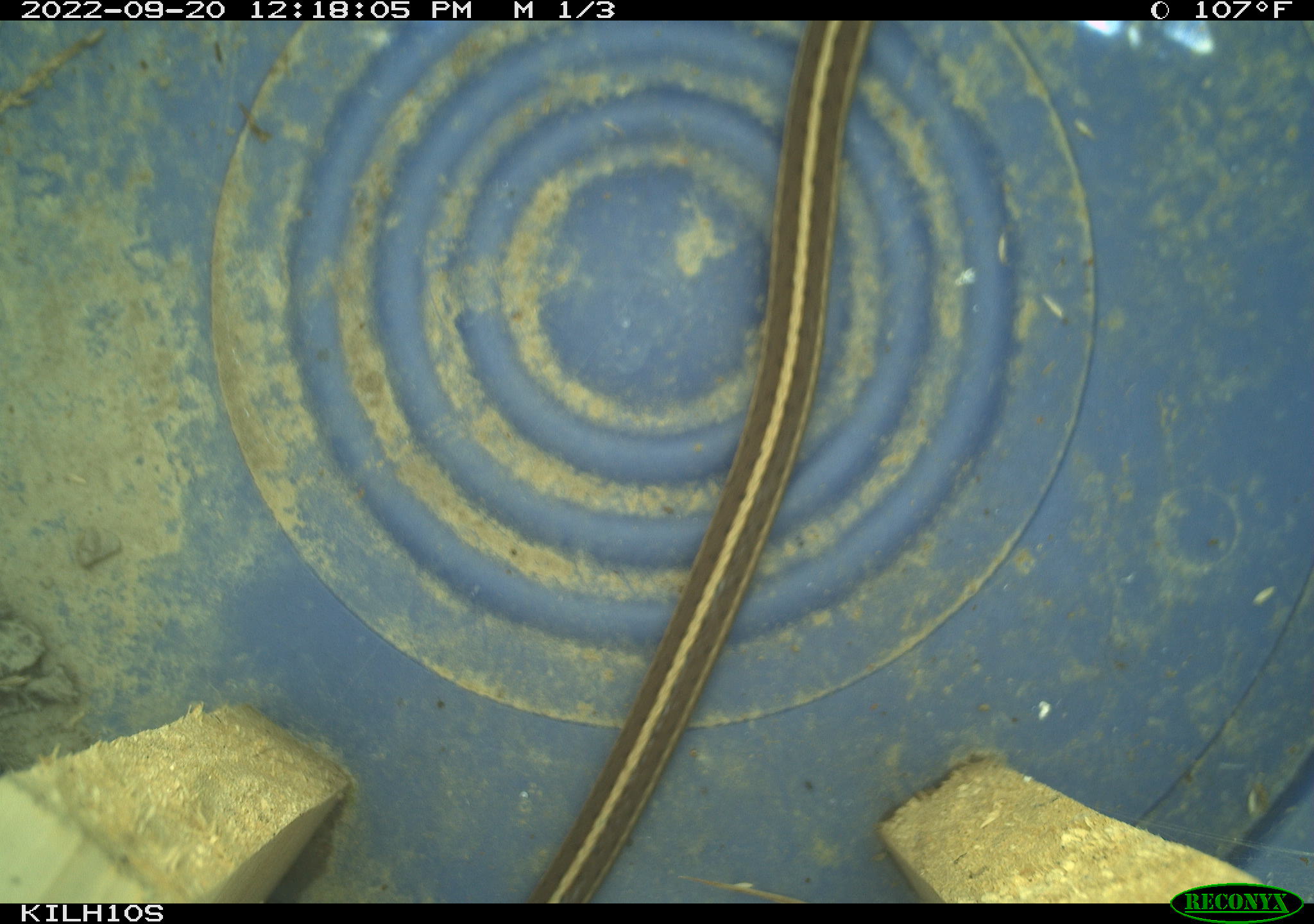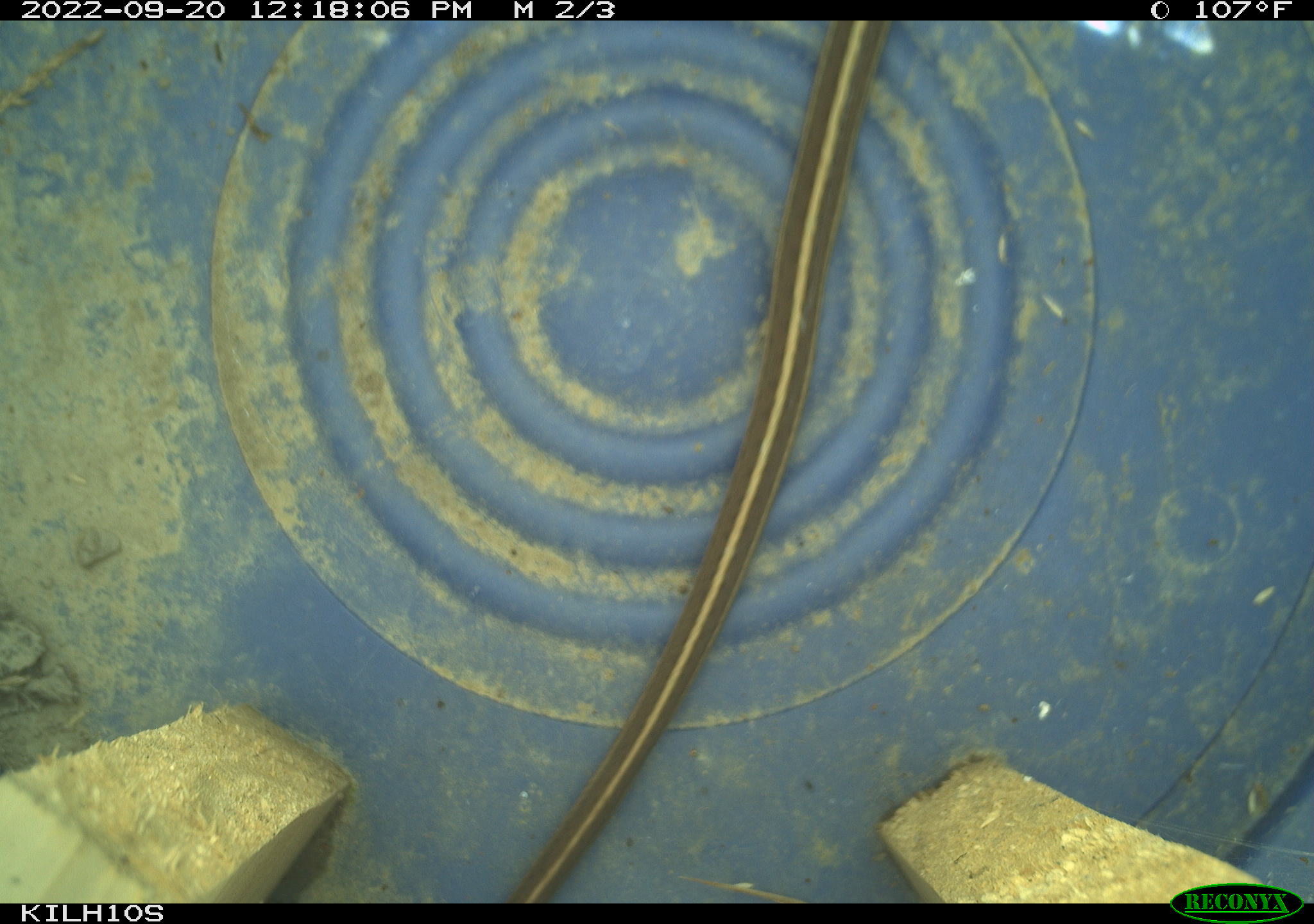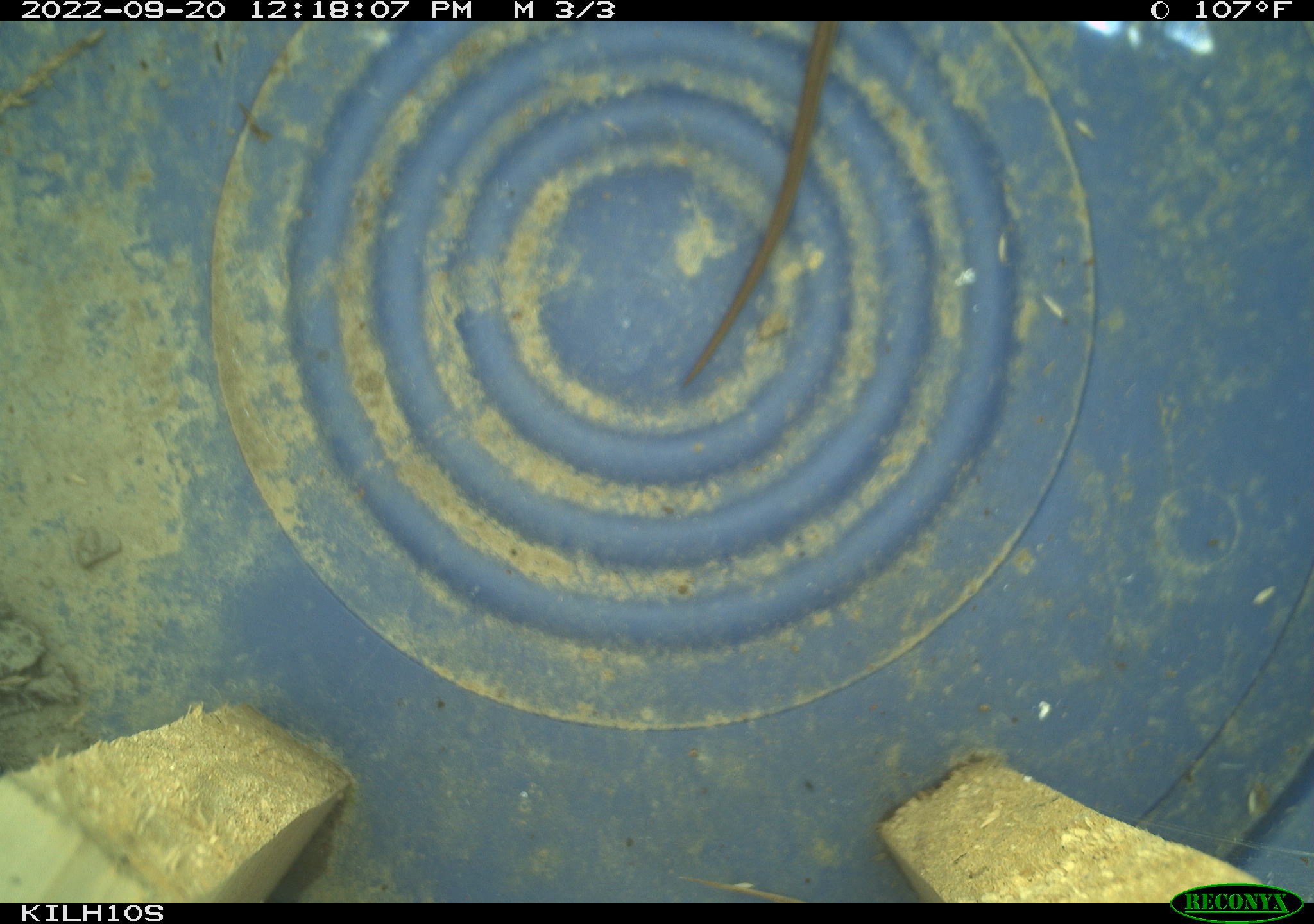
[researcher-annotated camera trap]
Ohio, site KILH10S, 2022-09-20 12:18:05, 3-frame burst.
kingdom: Animalia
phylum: Chordata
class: Reptilia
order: Squamata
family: Colubridae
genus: Thamnophis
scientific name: Thamnophis sirtalis sirtalis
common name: eastern gartersnake